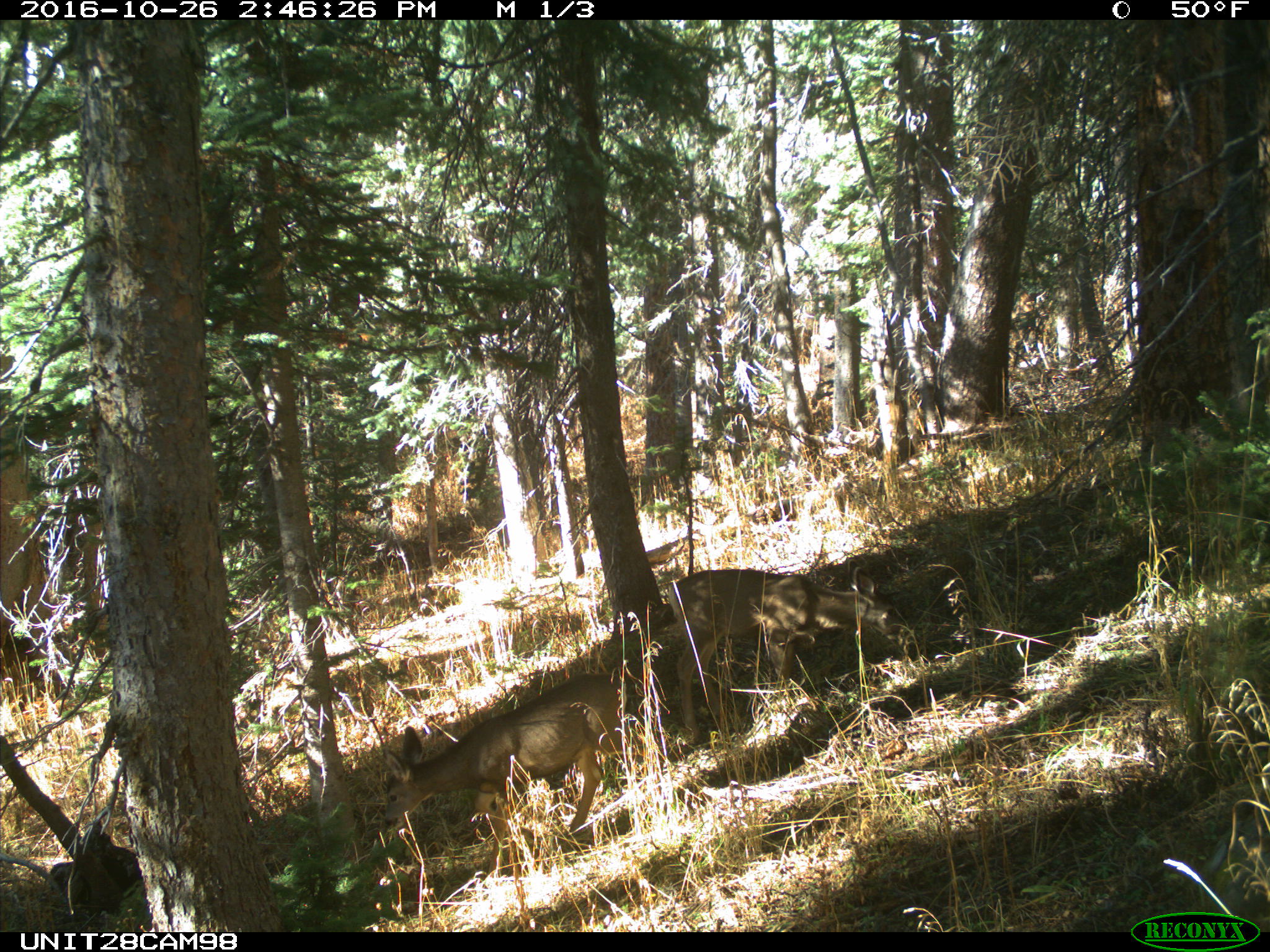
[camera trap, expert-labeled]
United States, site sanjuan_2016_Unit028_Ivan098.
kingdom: Animalia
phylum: Chordata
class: Mammalia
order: Artiodactyla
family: Cervidae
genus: Odocoileus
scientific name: Odocoileus hemionus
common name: mule deer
Odocoileus hemionus (mule deer).